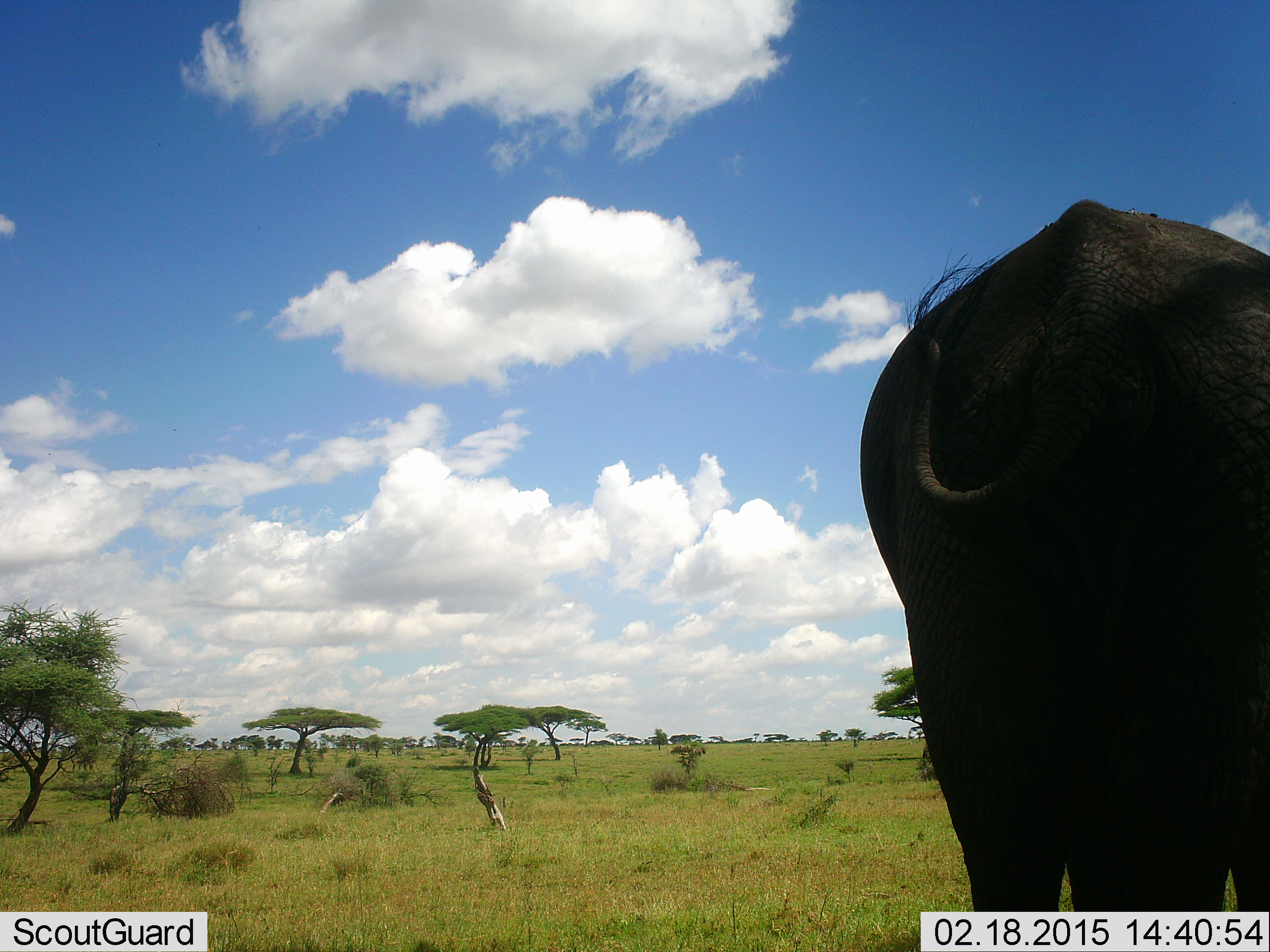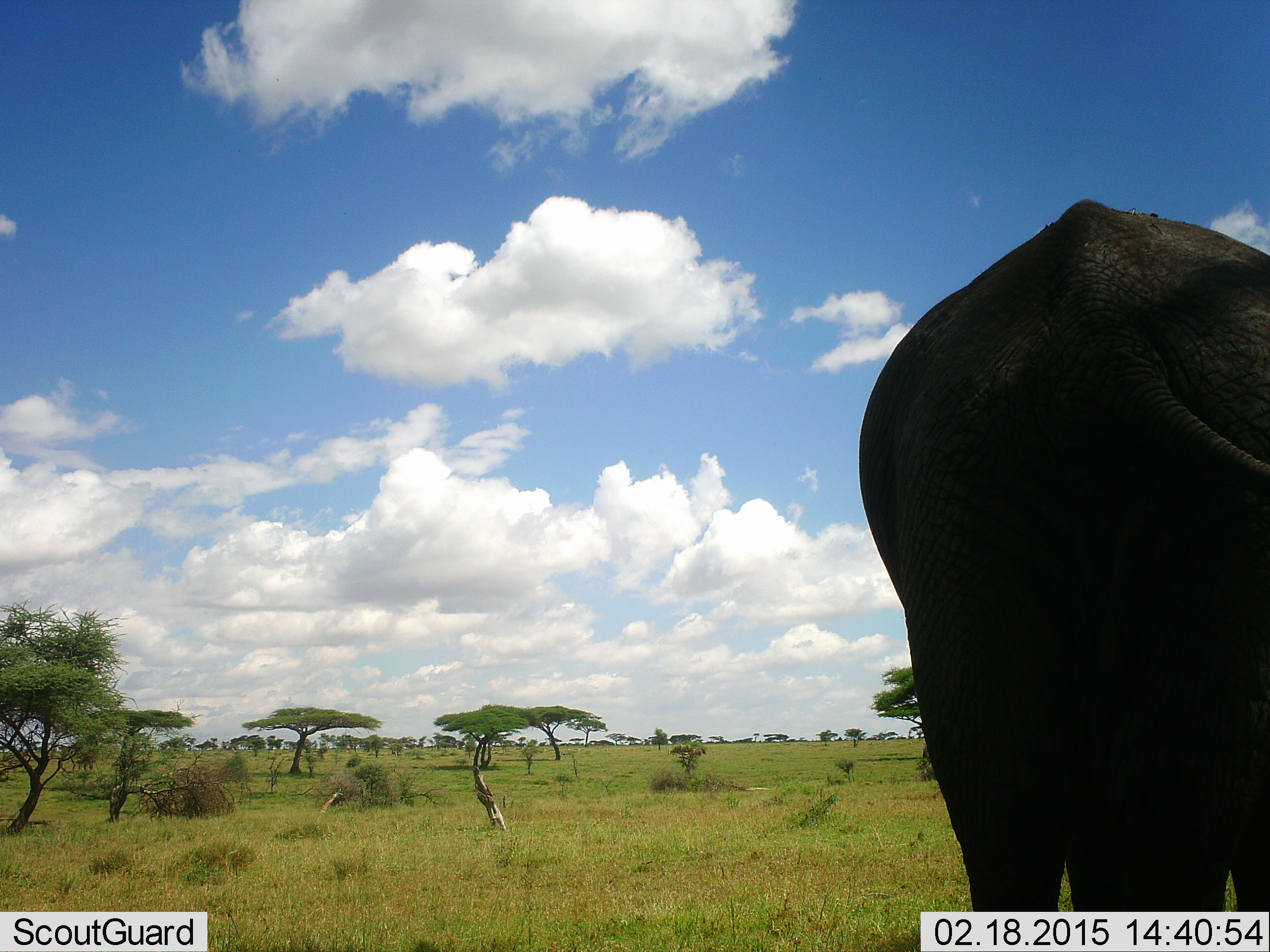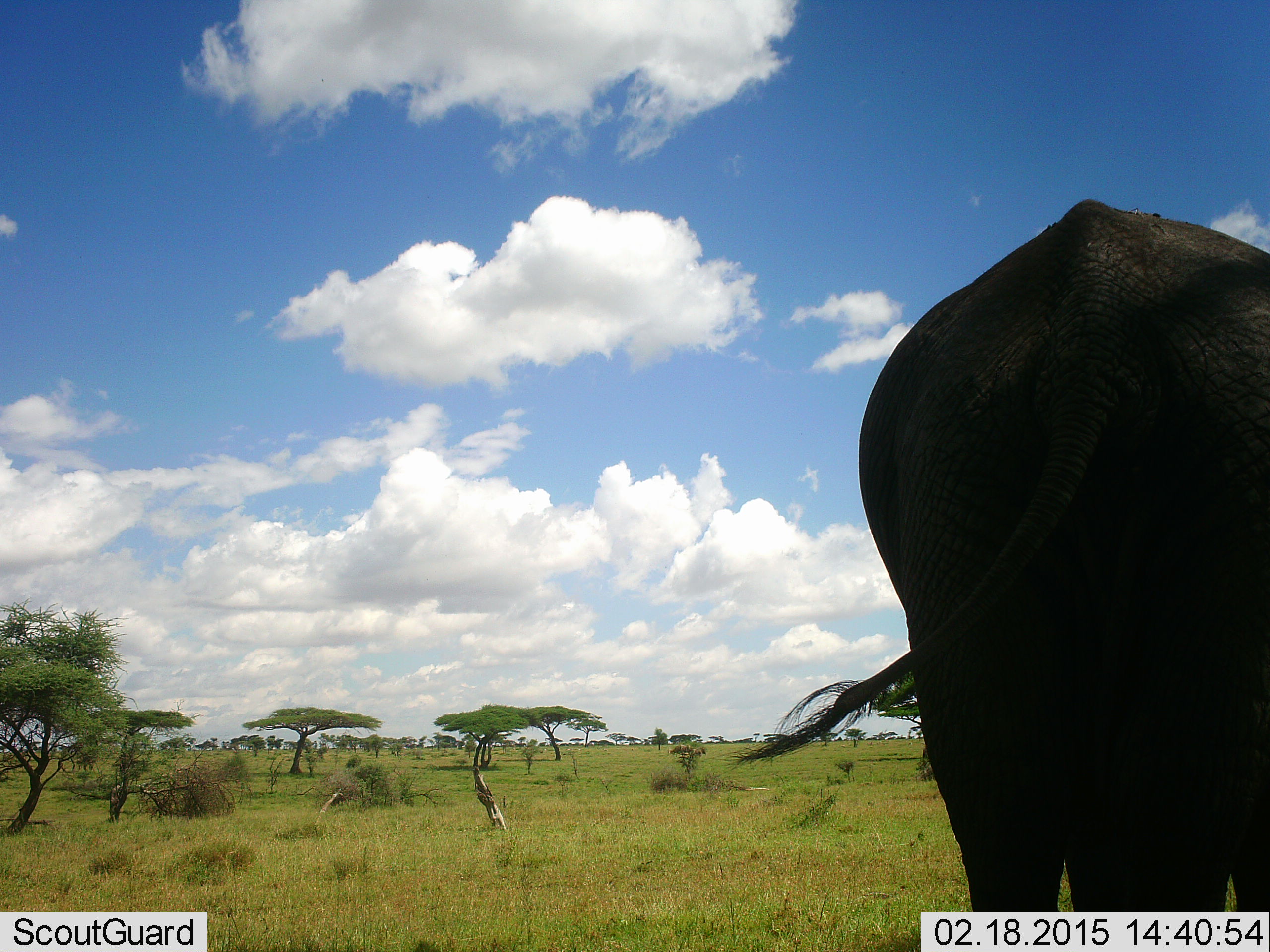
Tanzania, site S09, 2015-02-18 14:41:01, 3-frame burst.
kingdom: Animalia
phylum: Chordata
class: Mammalia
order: Proboscidea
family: Elephantidae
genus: Loxodonta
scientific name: Loxodonta africana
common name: african bush elephant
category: elephant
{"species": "elephant (african bush elephant) (Loxodonta africana)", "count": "1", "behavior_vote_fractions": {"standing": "82%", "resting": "0%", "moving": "0%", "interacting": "0%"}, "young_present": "0%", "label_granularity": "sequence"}